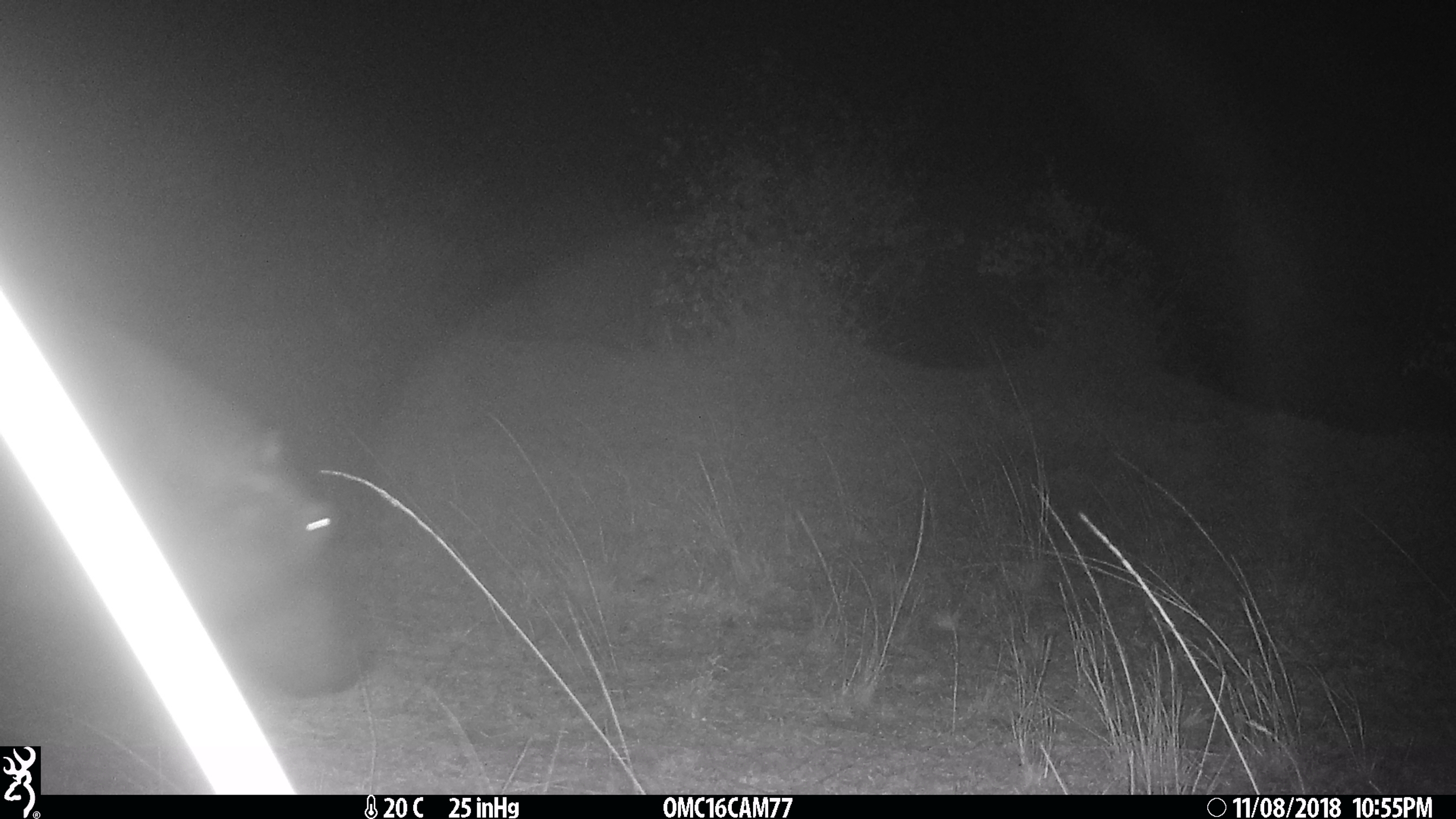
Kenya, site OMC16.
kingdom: Animalia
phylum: Chordata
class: Mammalia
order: Artiodactyla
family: Hippopotamidae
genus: Hippopotamus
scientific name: Hippopotamus amphibius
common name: hippopotamus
Hippopotamus (Hippopotamus amphibius).